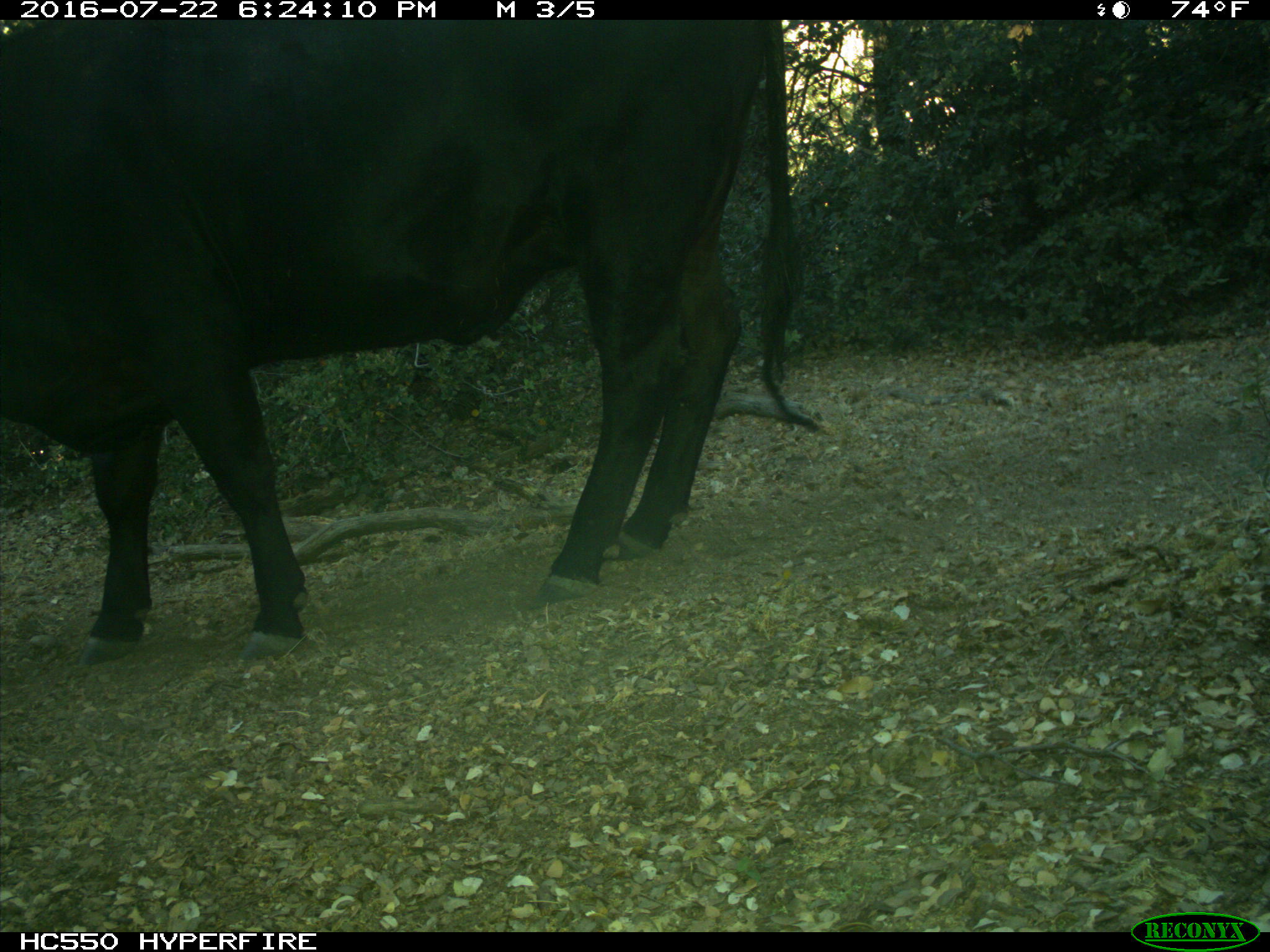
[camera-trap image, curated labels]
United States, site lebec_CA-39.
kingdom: Animalia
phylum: Chordata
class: Mammalia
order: Artiodactyla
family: Bovidae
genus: Bos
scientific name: Bos taurus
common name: domestic cow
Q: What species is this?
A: Bos taurus (domestic cow).